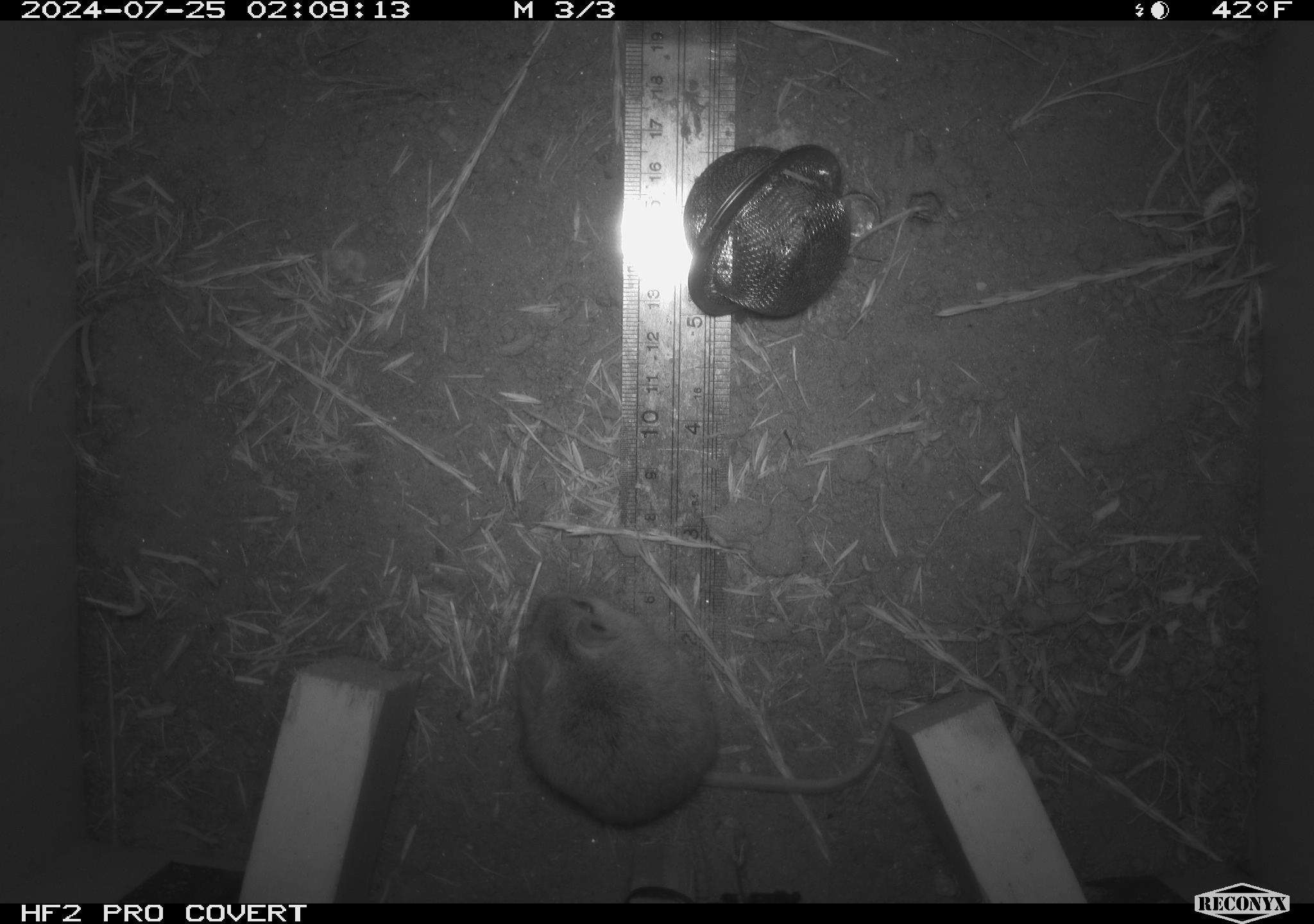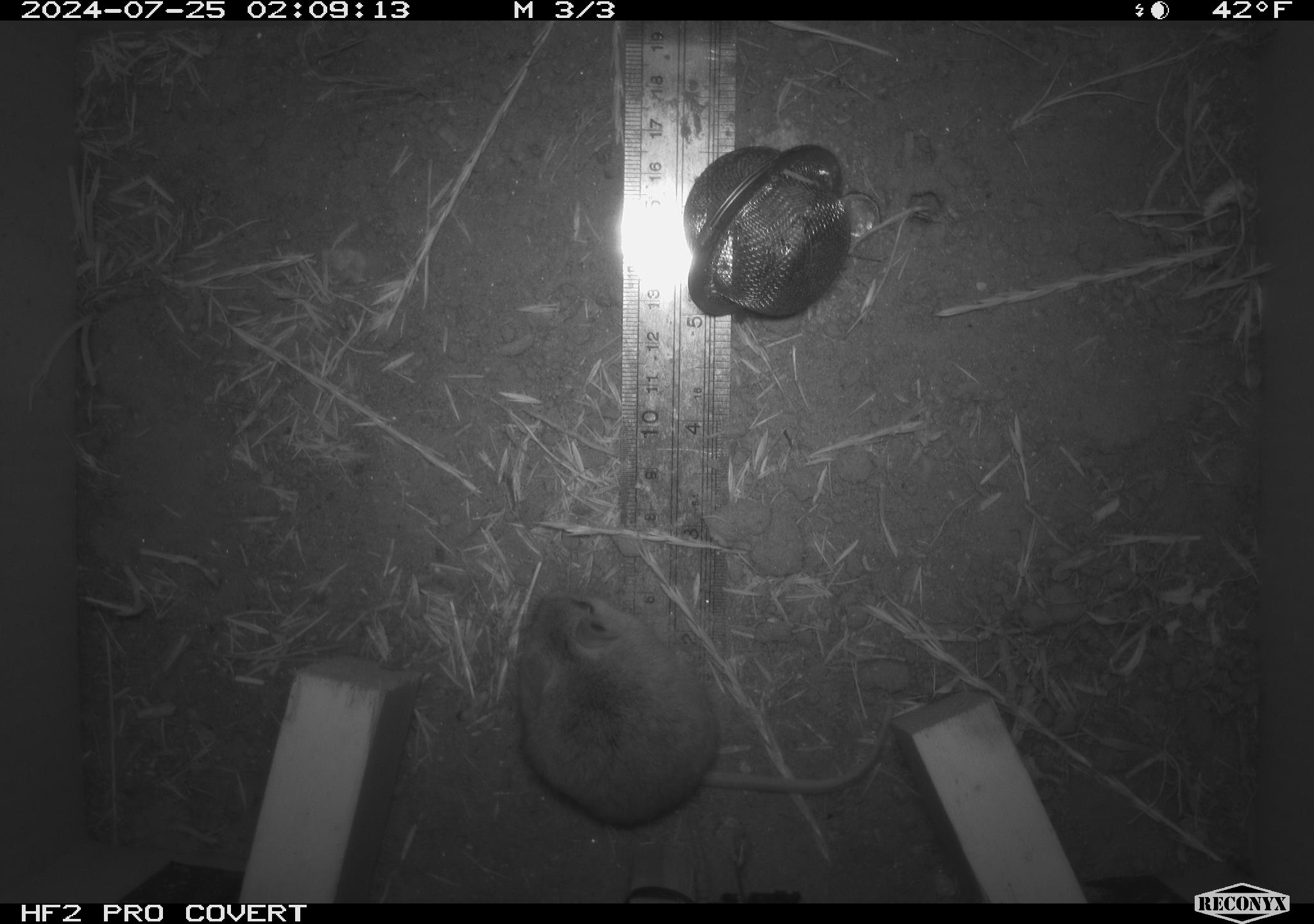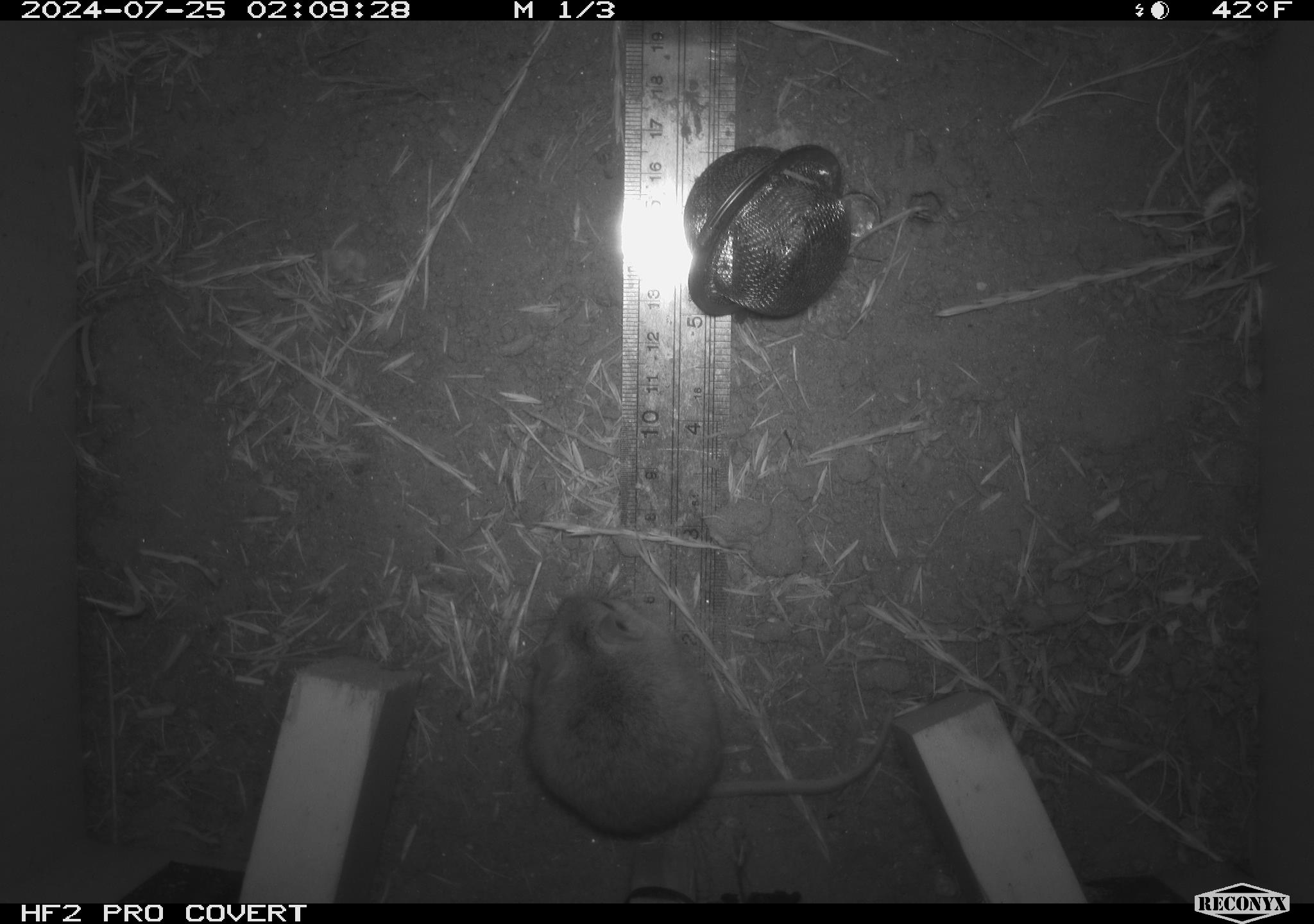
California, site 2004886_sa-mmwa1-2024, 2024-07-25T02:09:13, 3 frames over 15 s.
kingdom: Animalia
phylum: Chordata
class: Mammalia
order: Rodentia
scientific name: Rodentia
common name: mouse species